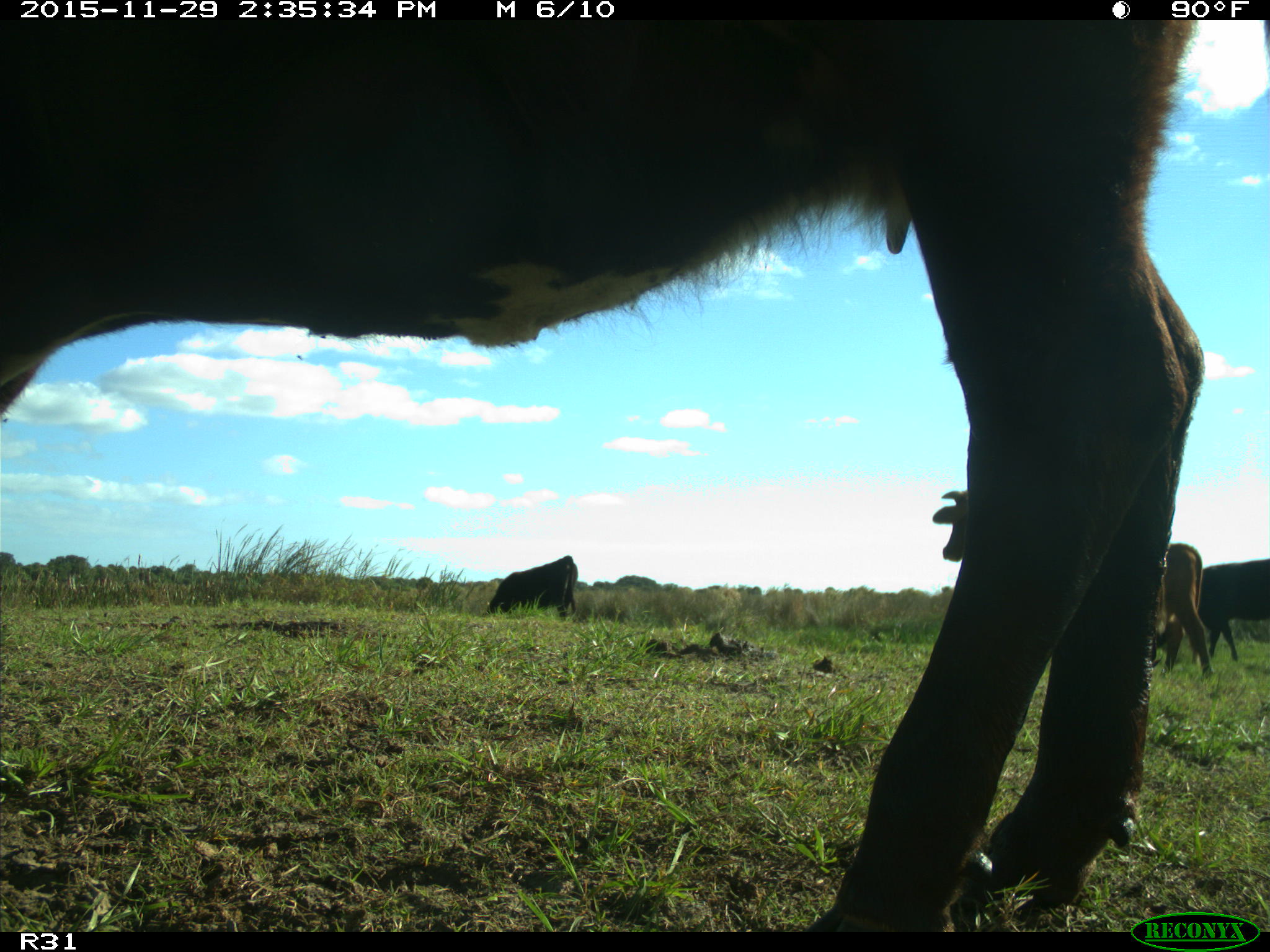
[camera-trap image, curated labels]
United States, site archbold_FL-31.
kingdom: Animalia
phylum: Chordata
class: Mammalia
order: Artiodactyla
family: Bovidae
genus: Bos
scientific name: Bos taurus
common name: domestic cow